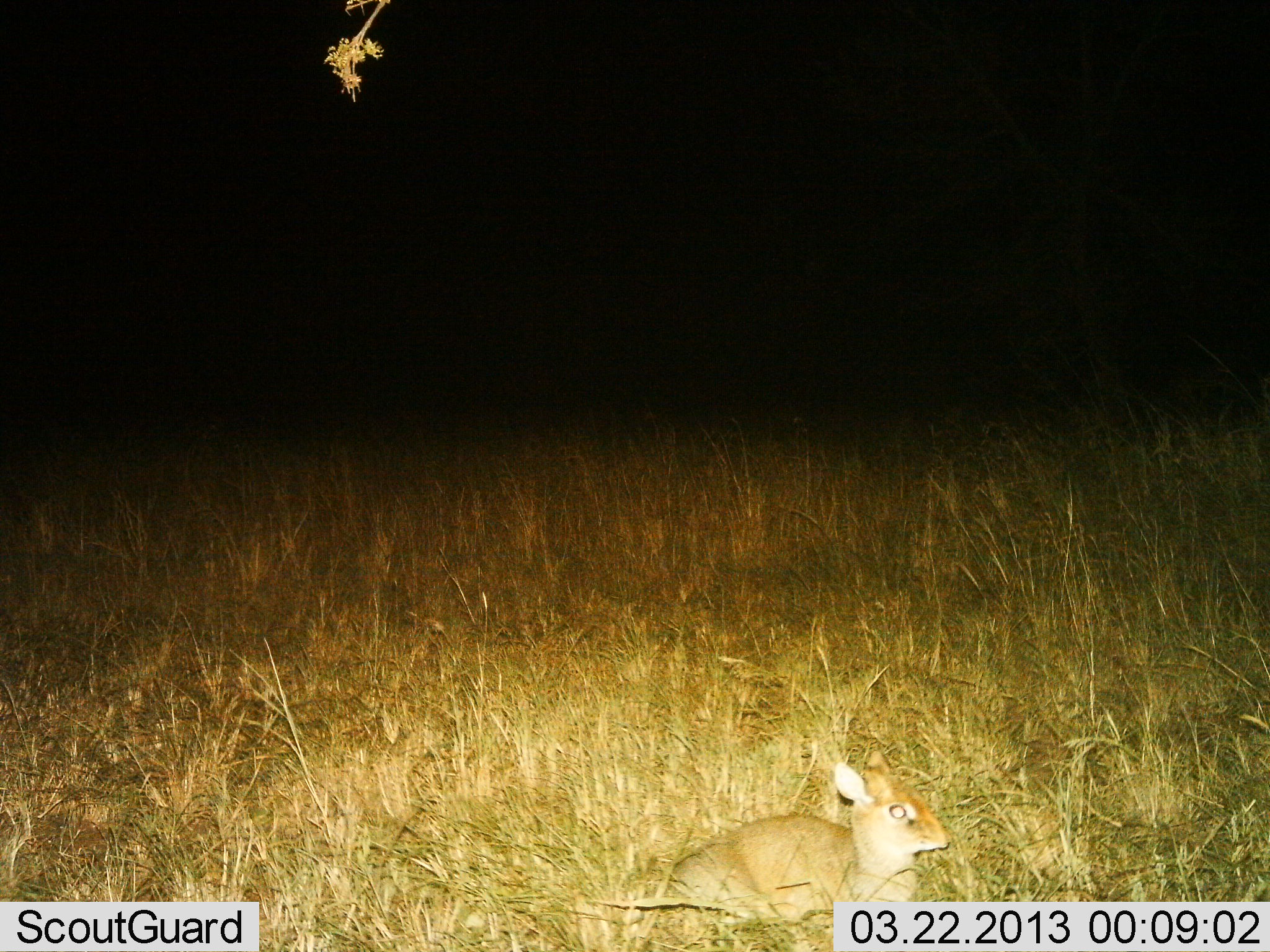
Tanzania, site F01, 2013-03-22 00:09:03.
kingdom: Animalia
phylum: Chordata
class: Mammalia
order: Artiodactyla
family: Bovidae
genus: Madoqua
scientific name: Madoqua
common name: dikdik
Dikdik (Madoqua), count 1. Behavior (volunteer vote fractions): standing 6%, resting 88%, moving 6%, interacting 0%. Young present (vote fraction): 0%. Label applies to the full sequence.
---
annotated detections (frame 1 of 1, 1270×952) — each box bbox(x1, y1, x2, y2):
animal: bbox(655, 747, 953, 945)